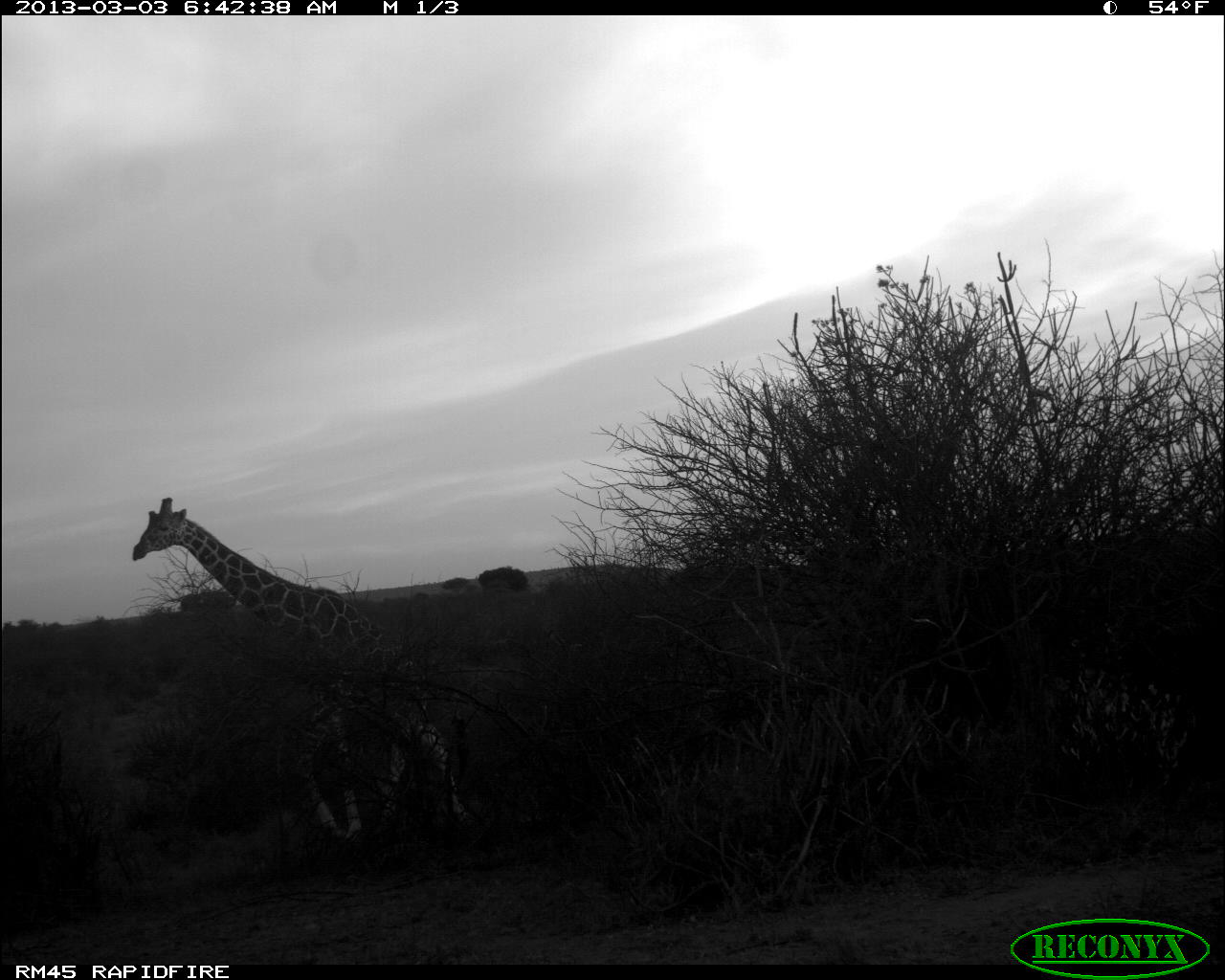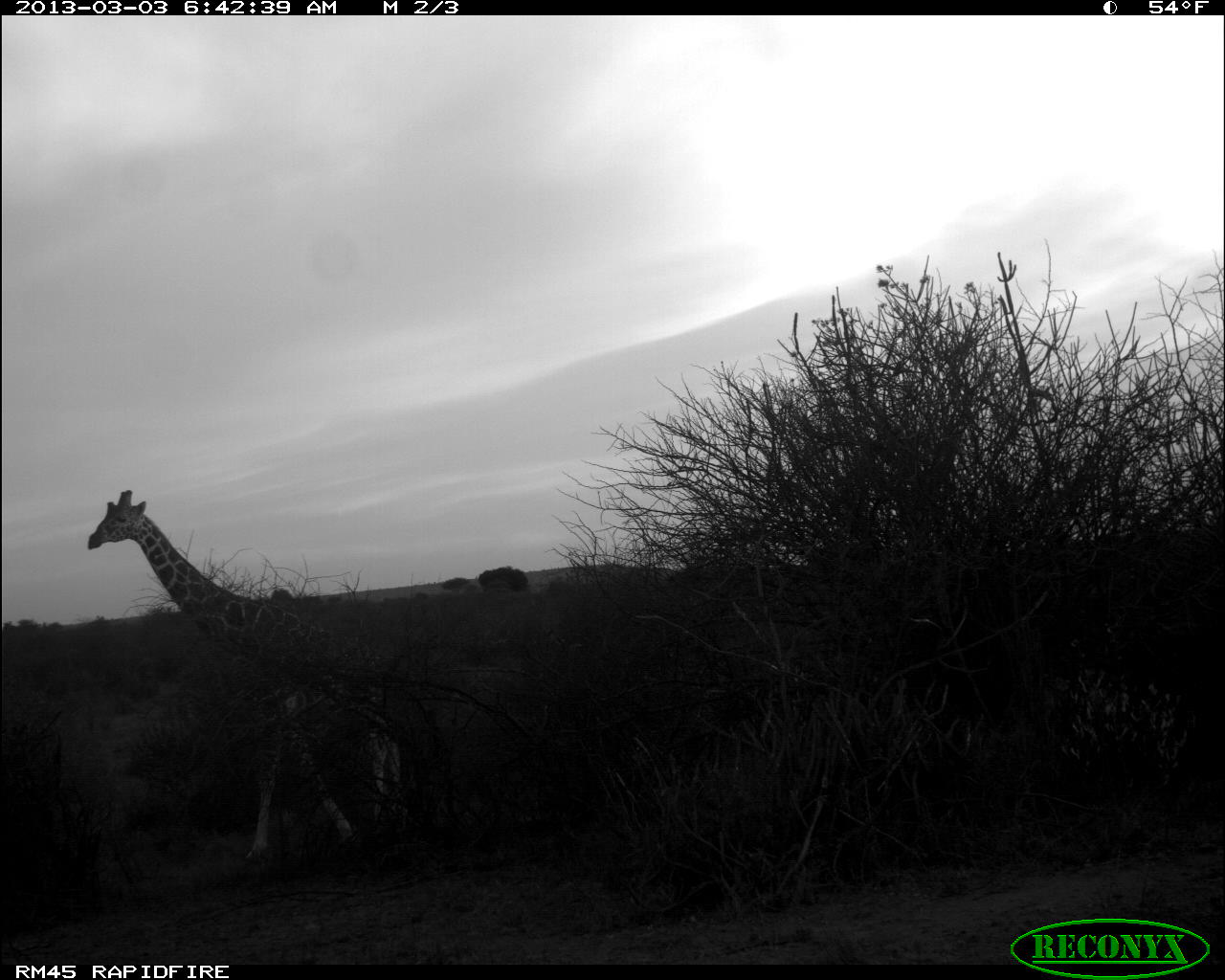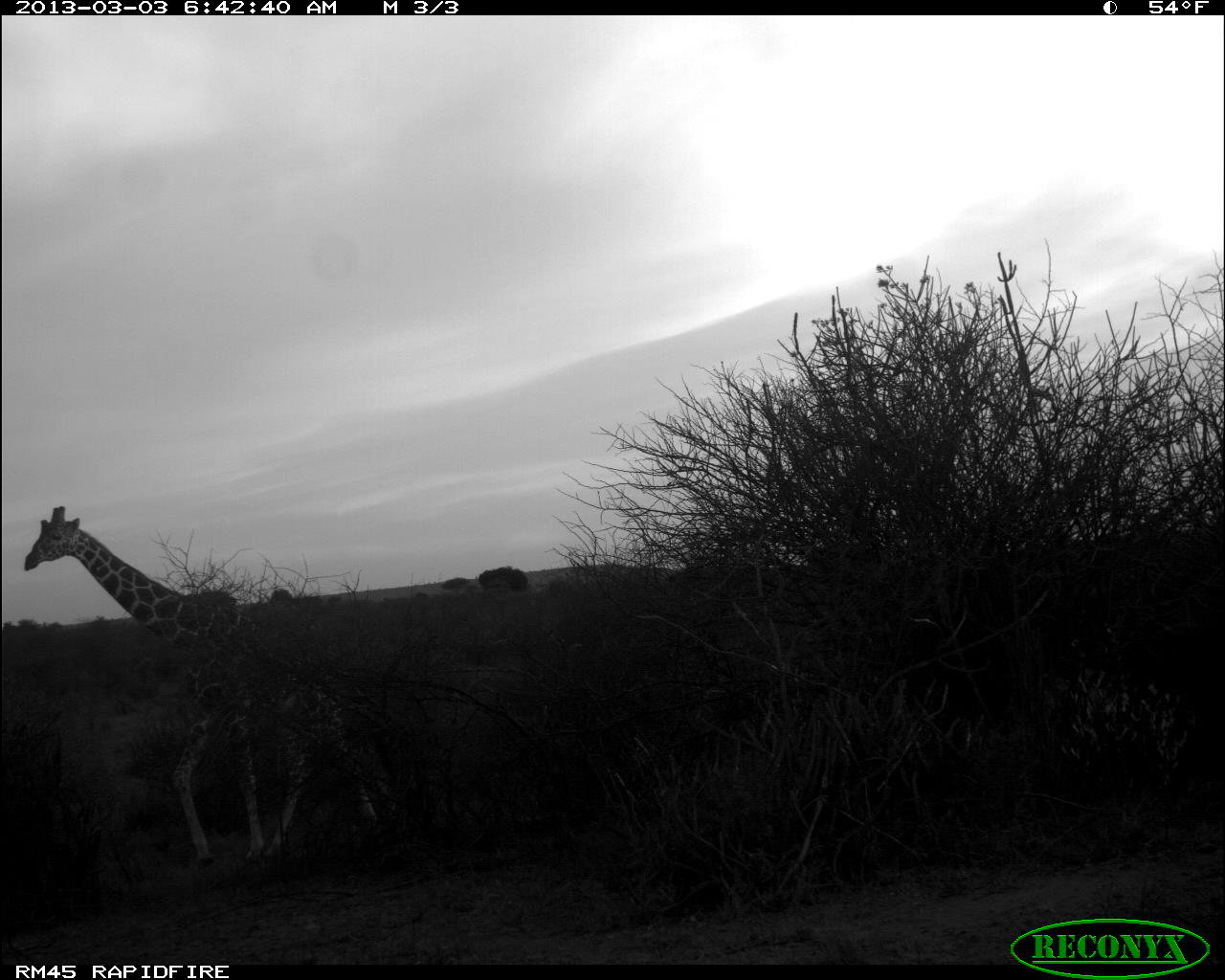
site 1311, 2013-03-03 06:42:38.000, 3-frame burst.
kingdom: Animalia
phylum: Chordata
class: Mammalia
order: Artiodactyla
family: Giraffidae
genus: Giraffa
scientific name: Giraffa camelopardalis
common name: giraffe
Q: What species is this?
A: Giraffa camelopardalis (giraffe).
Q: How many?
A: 1.